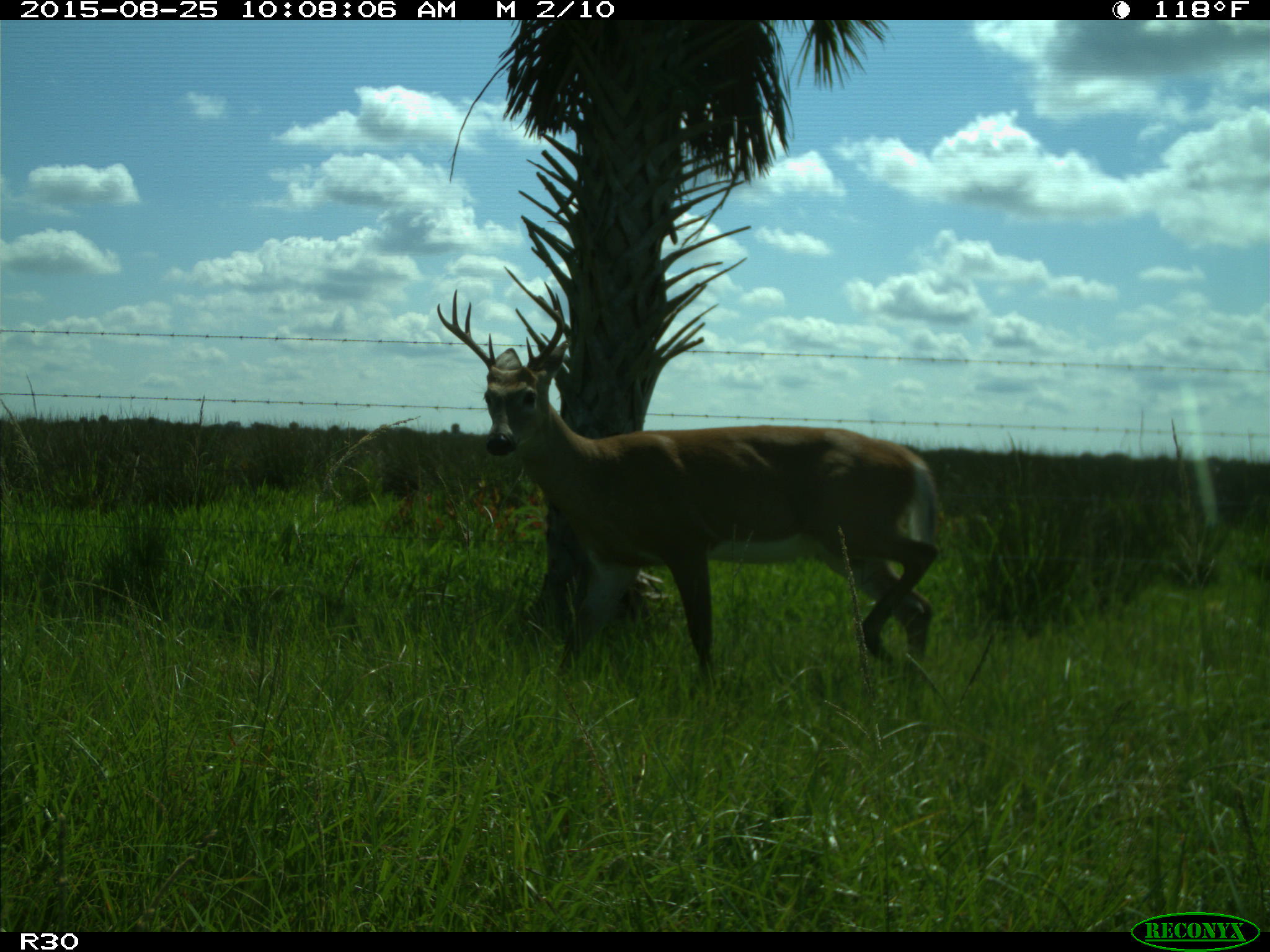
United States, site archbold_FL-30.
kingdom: Animalia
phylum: Chordata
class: Mammalia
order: Artiodactyla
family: Cervidae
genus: Odocoileus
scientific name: Odocoileus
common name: deer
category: unidentified deer